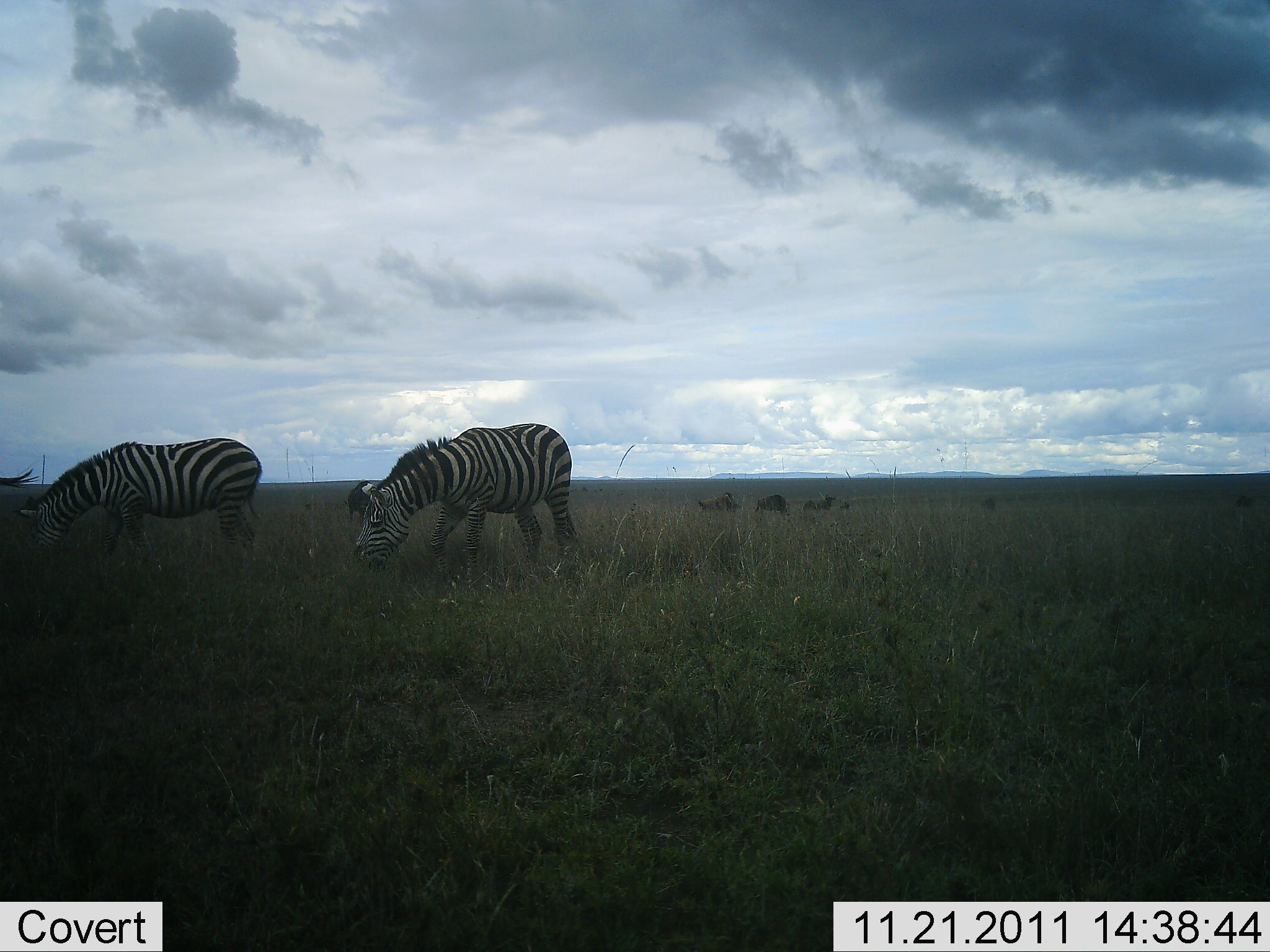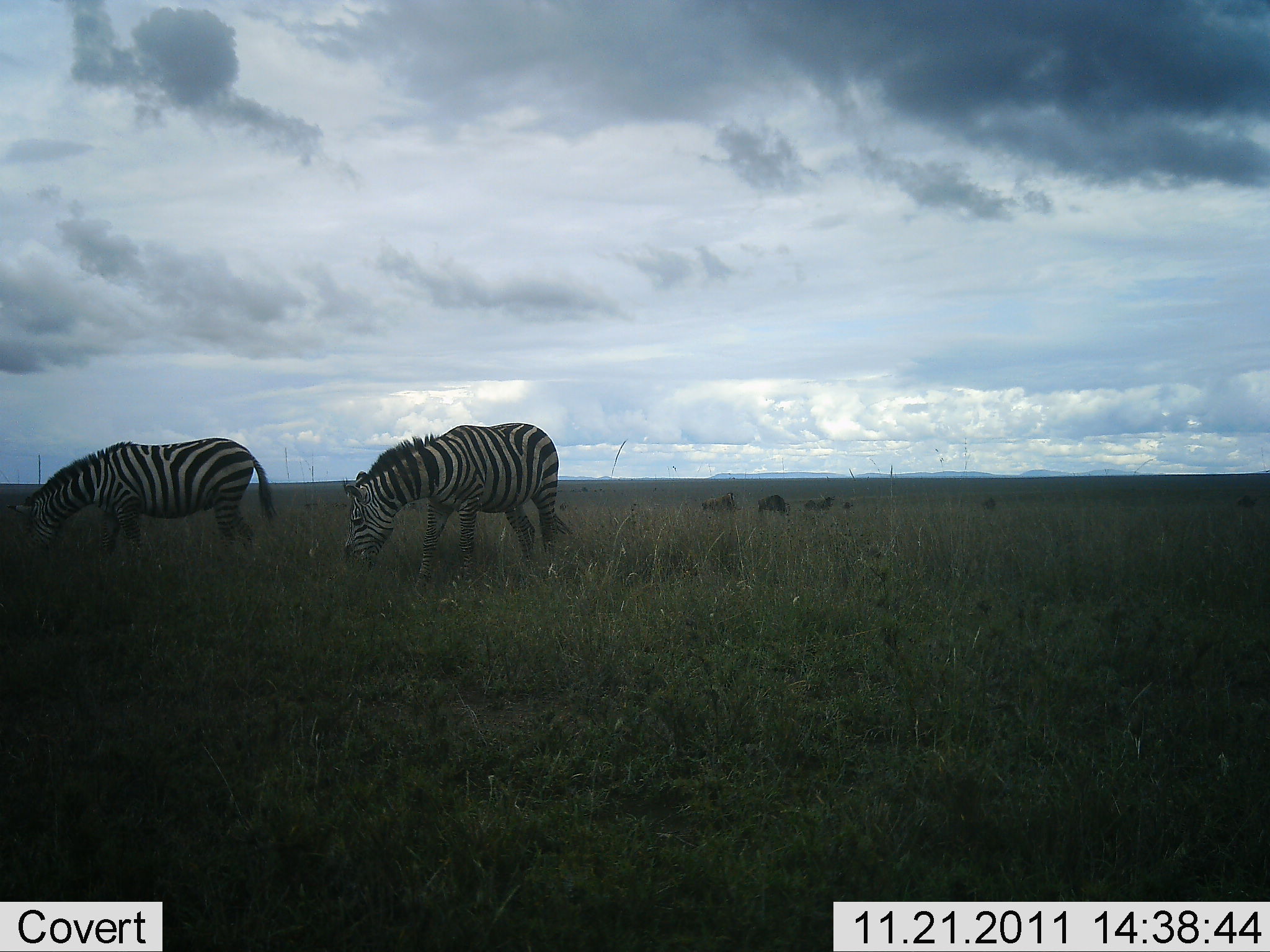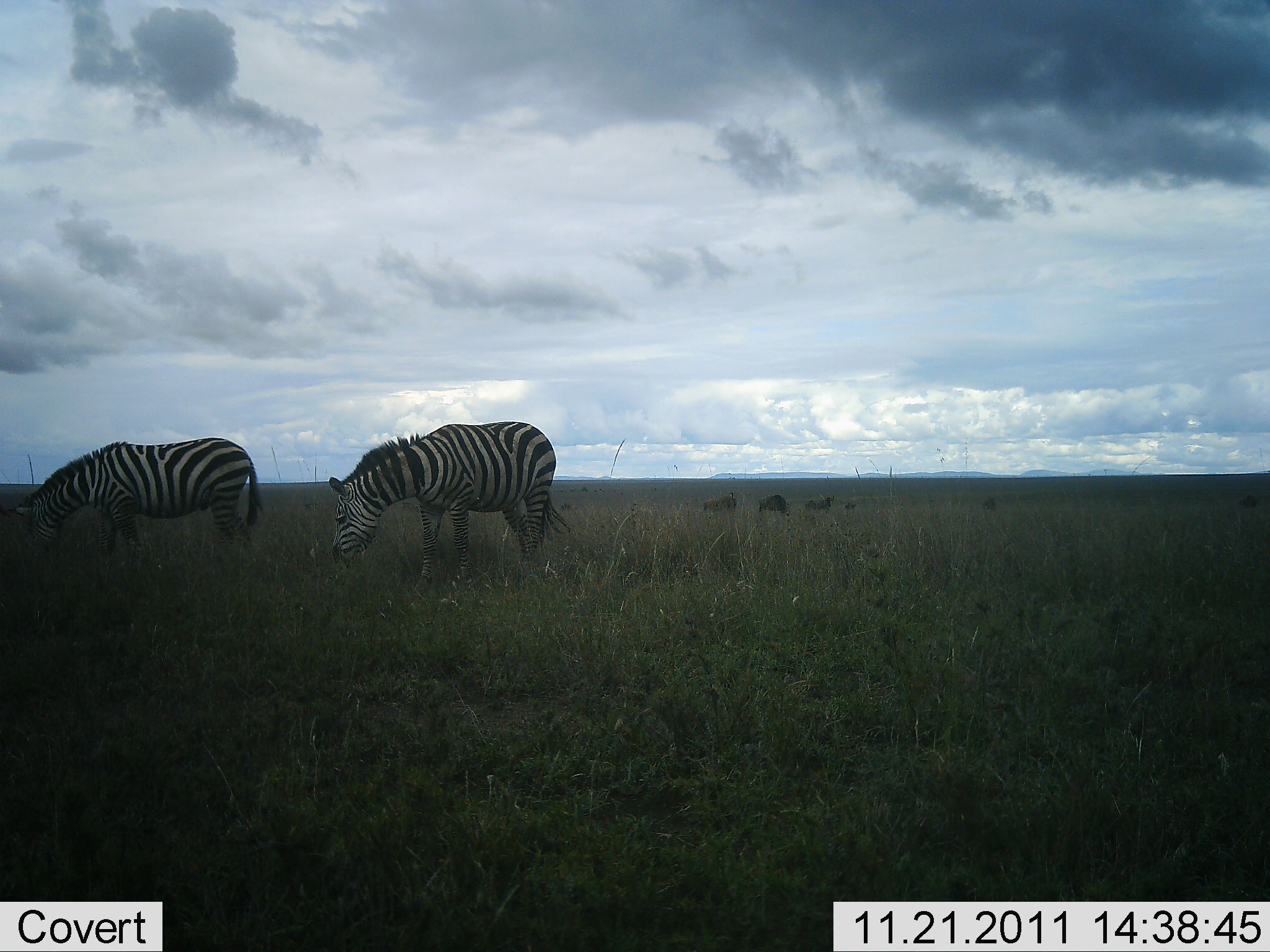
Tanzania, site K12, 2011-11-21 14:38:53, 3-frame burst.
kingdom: Animalia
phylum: Chordata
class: Mammalia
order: Artiodactyla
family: Bovidae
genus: Connochaetes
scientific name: Connochaetes taurinus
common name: blue wildebeest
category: wildebeest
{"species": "wildebeest (blue wildebeest) (Connochaetes taurinus)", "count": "5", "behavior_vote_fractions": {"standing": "55%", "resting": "0%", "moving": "0%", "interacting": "0%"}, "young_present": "0%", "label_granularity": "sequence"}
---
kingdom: Animalia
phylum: Chordata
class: Mammalia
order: Perissodactyla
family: Equidae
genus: Equus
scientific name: Equus quagga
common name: plains zebra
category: zebra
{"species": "zebra (plains zebra) (Equus quagga)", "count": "2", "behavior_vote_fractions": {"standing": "33%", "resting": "0%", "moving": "0%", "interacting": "0%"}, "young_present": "0%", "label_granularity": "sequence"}